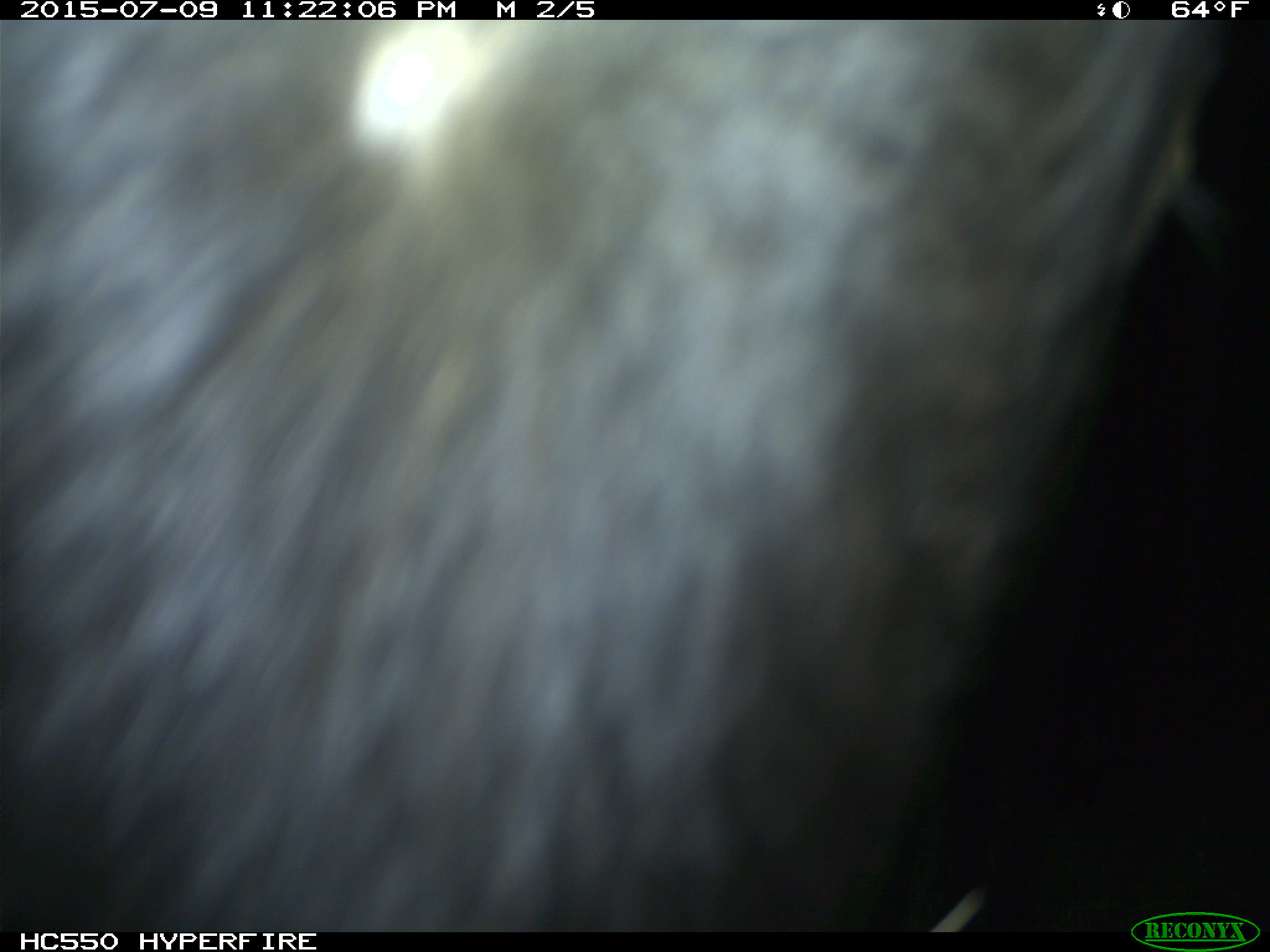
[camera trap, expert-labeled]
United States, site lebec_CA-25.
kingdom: Animalia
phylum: Chordata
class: Mammalia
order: Artiodactyla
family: Bovidae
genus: Bos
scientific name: Bos taurus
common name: domestic cow